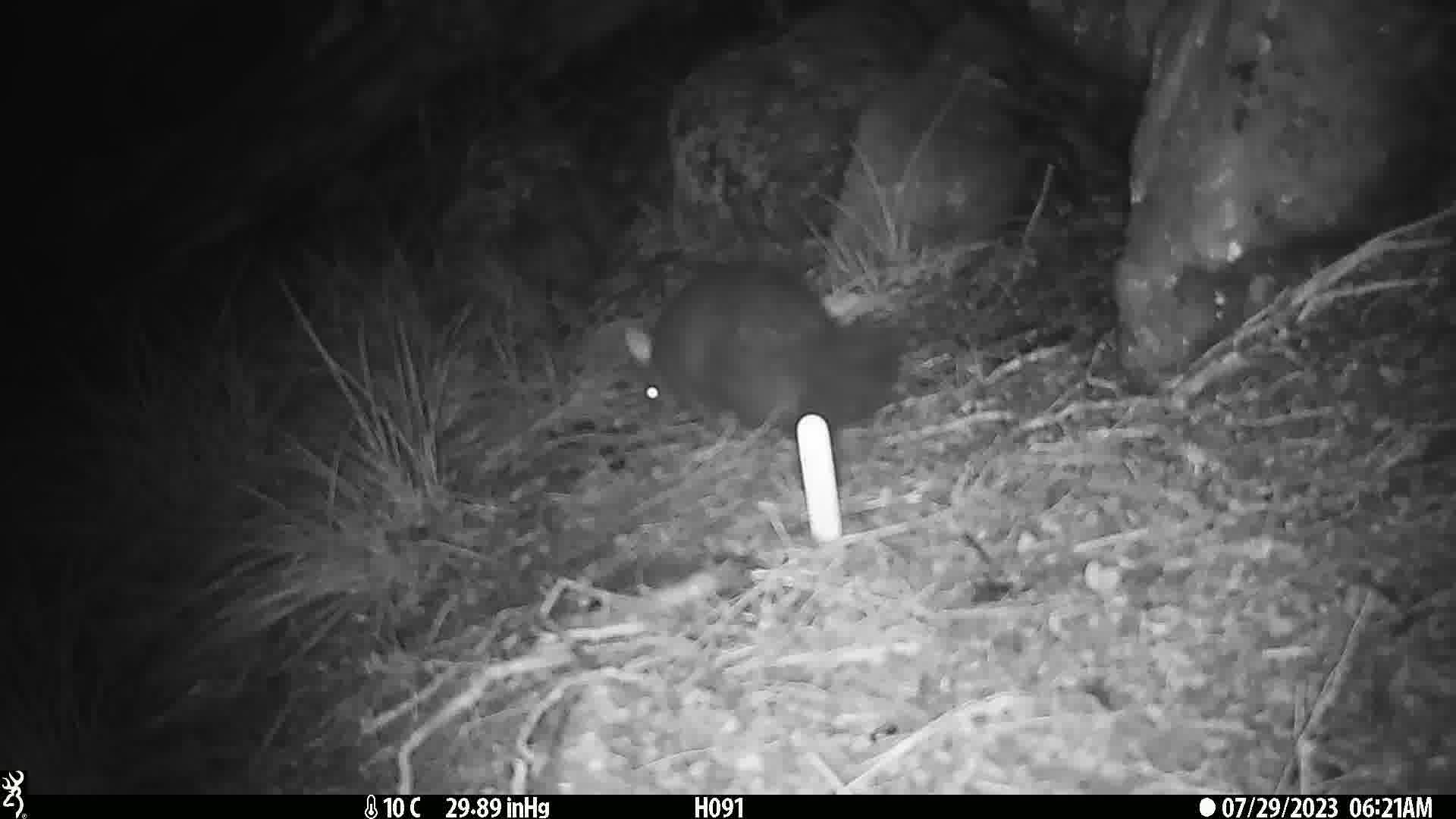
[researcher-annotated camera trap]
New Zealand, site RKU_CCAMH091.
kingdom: Animalia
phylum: Chordata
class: Mammalia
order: Diprotodontia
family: Phalangeridae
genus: Trichosurus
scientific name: Trichosurus vulpecula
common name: common brushtail possum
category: possum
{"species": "possum (common brushtail possum) (Trichosurus vulpecula)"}